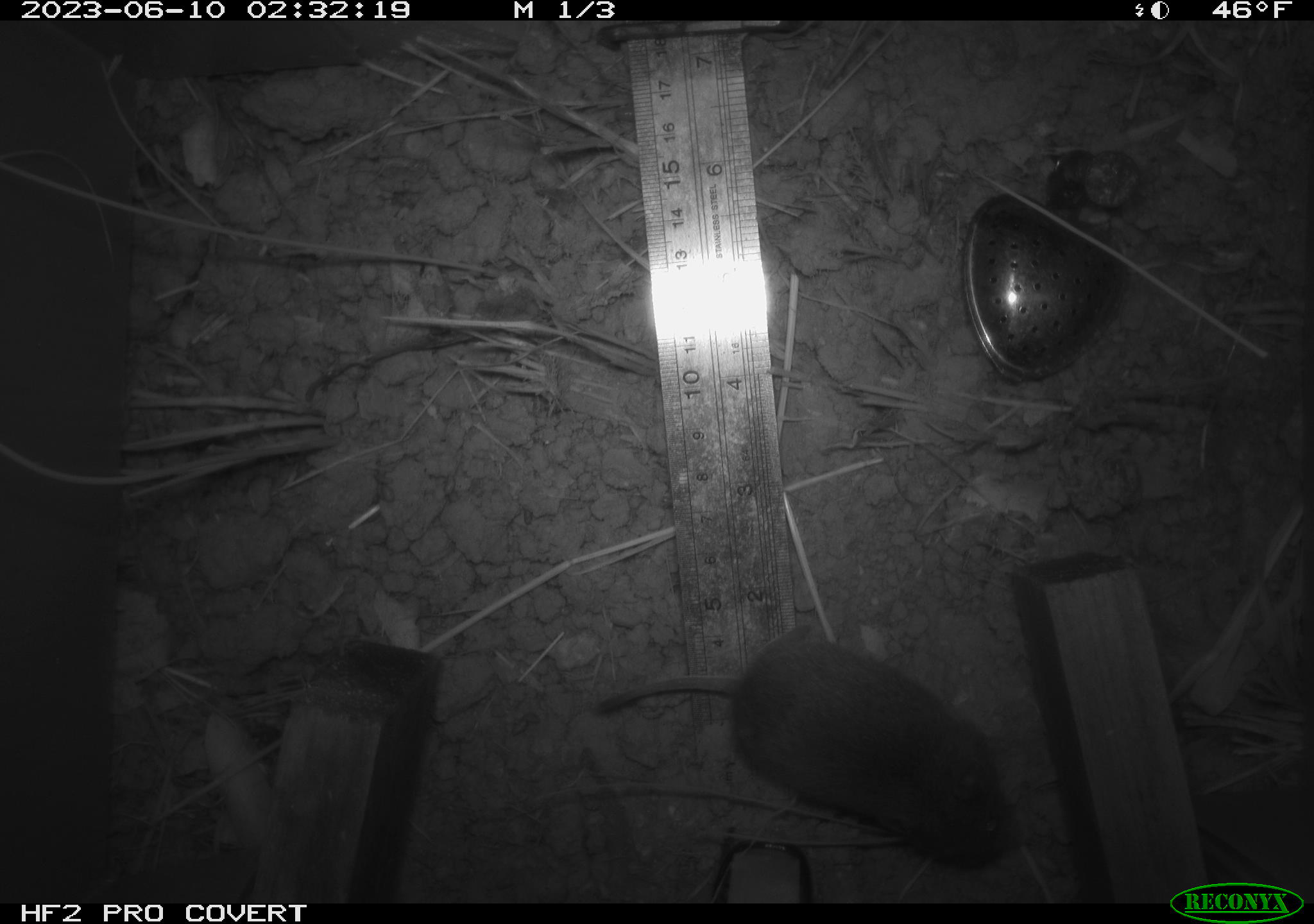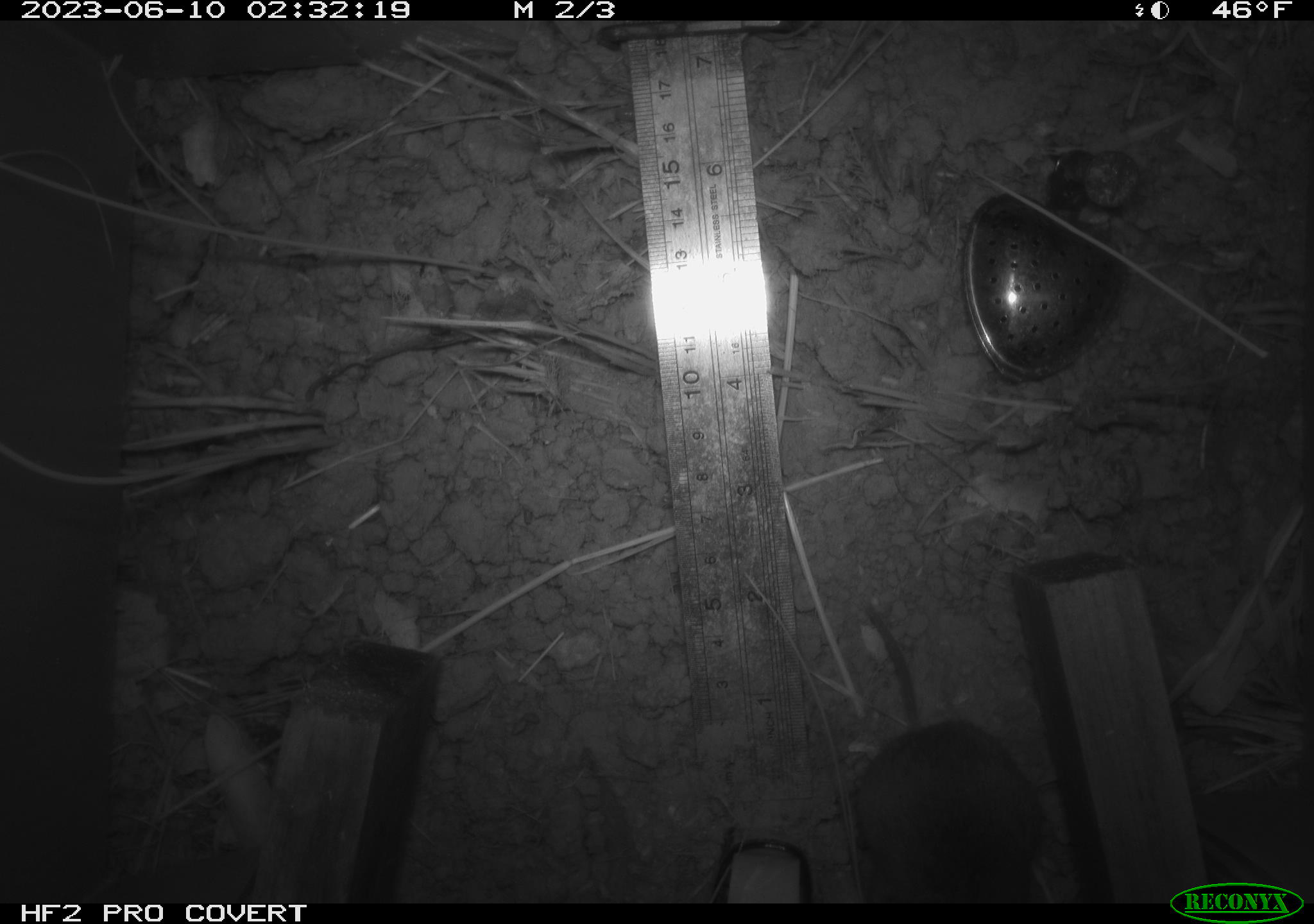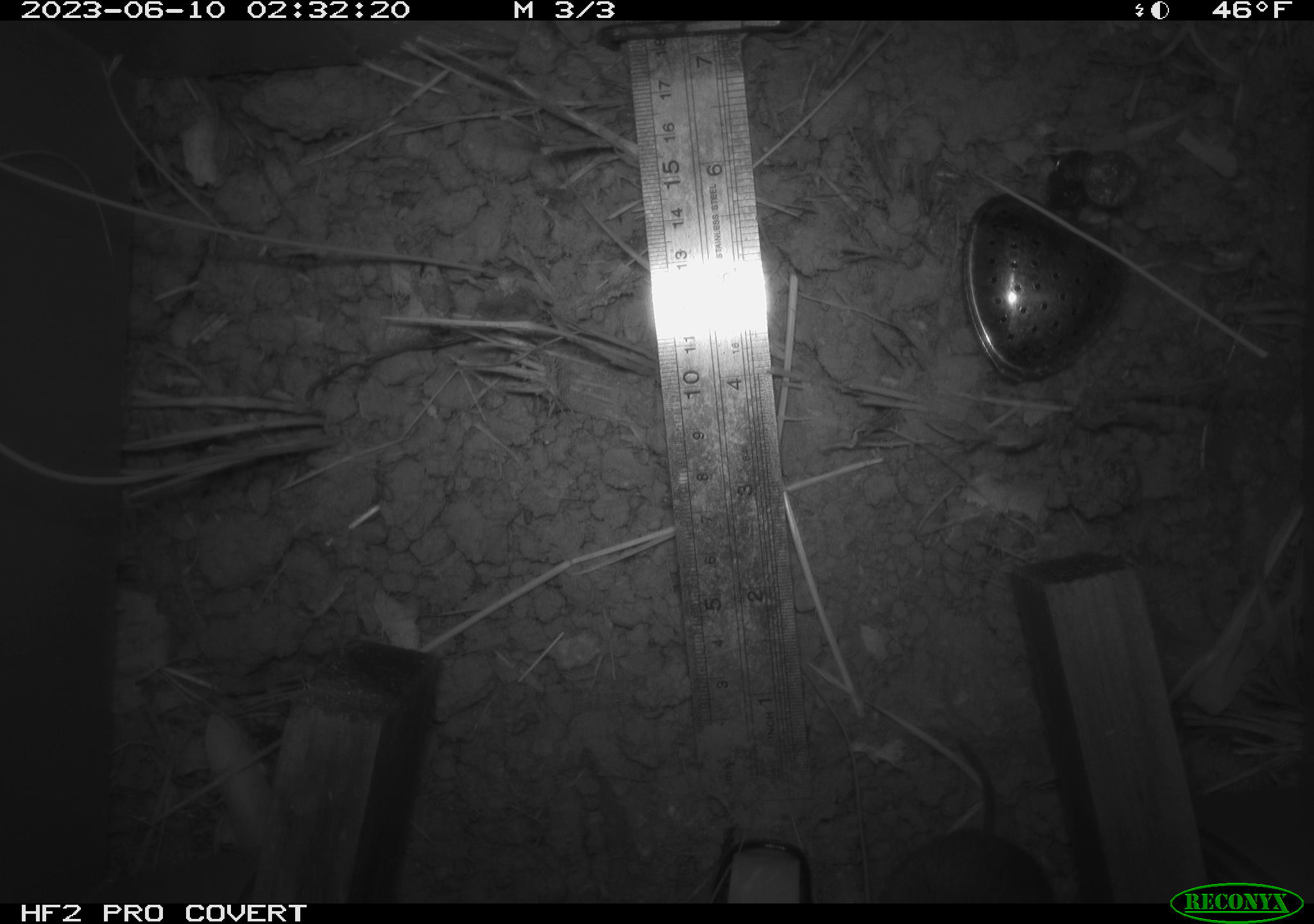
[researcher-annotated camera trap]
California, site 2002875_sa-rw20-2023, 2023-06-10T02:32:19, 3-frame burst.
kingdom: Animalia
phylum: Chordata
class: Mammalia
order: Rodentia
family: Cricetidae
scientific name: Arvicolinae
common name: voles, lemmings, and muskrats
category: arvicolinae subfamily